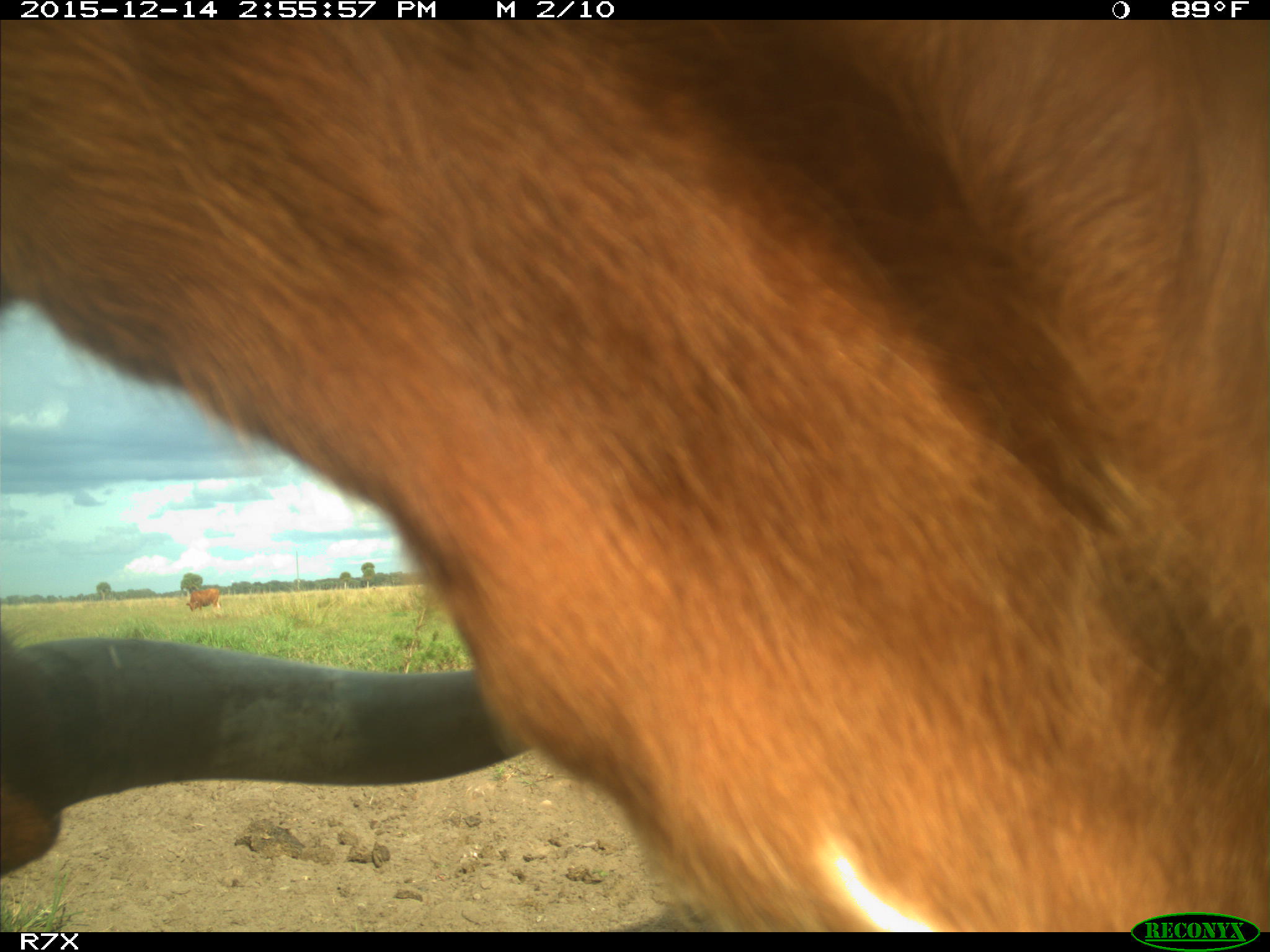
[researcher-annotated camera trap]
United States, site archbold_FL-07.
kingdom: Animalia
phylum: Chordata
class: Mammalia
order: Artiodactyla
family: Bovidae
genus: Bos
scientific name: Bos taurus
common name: domestic cow